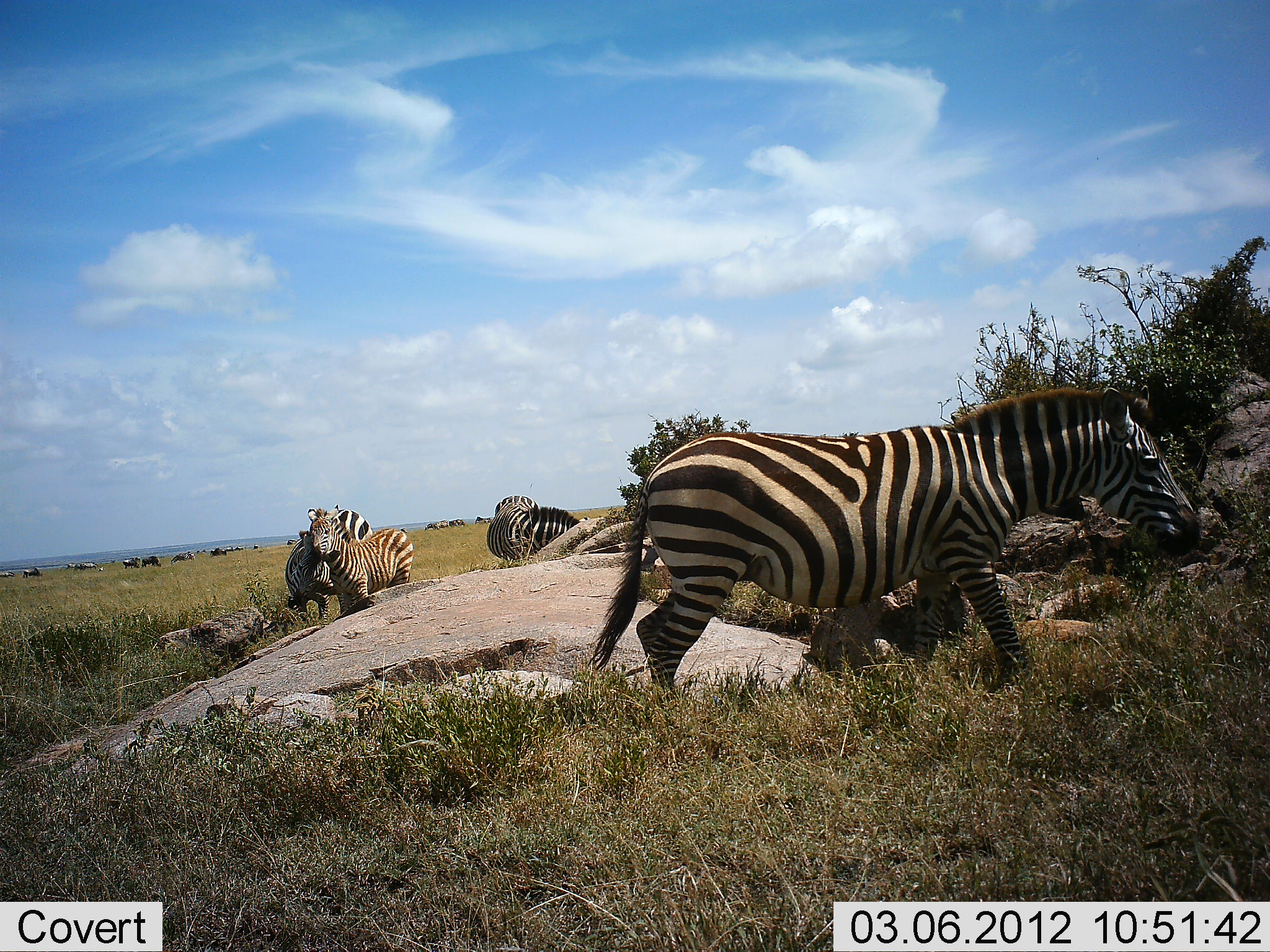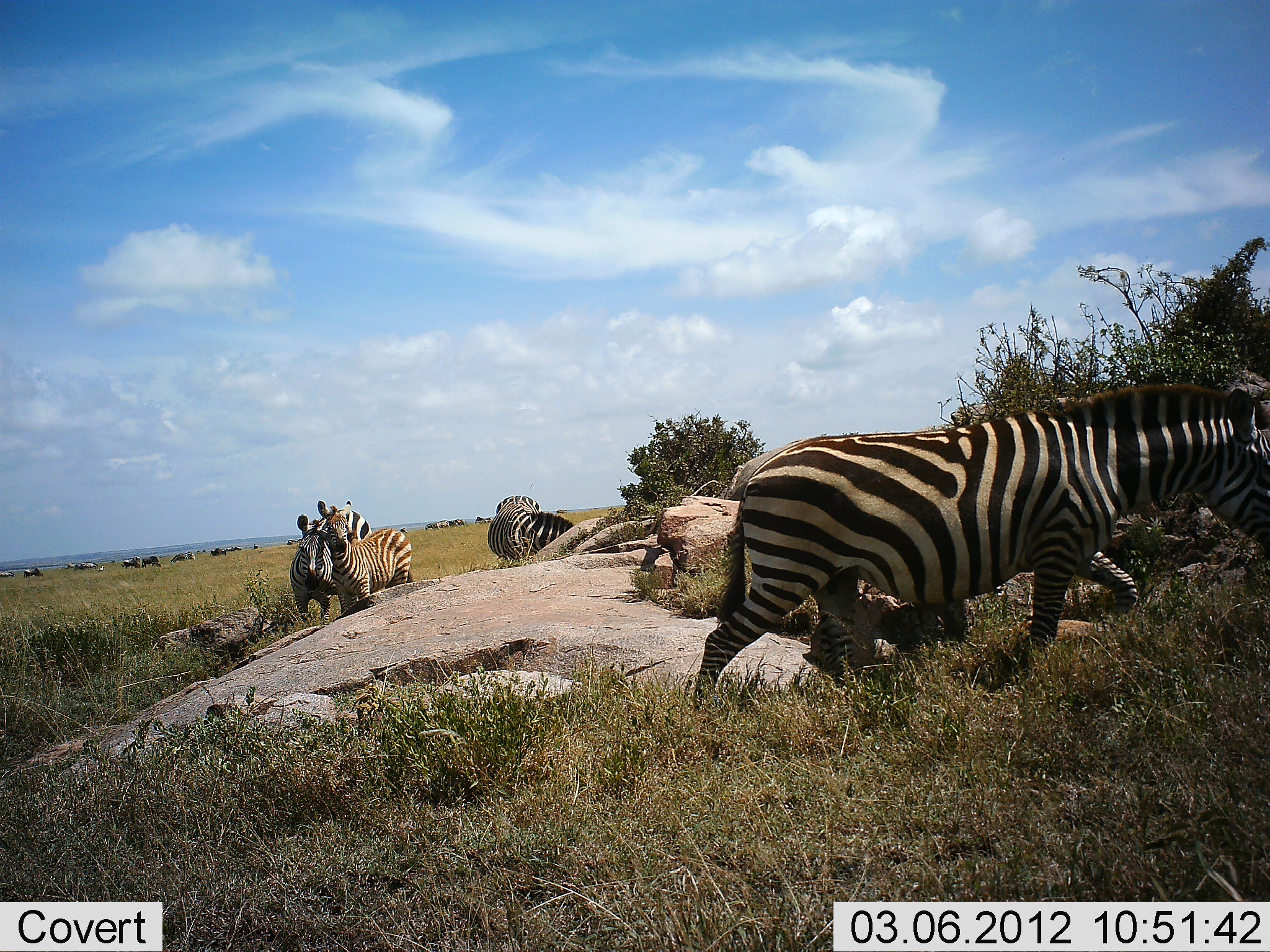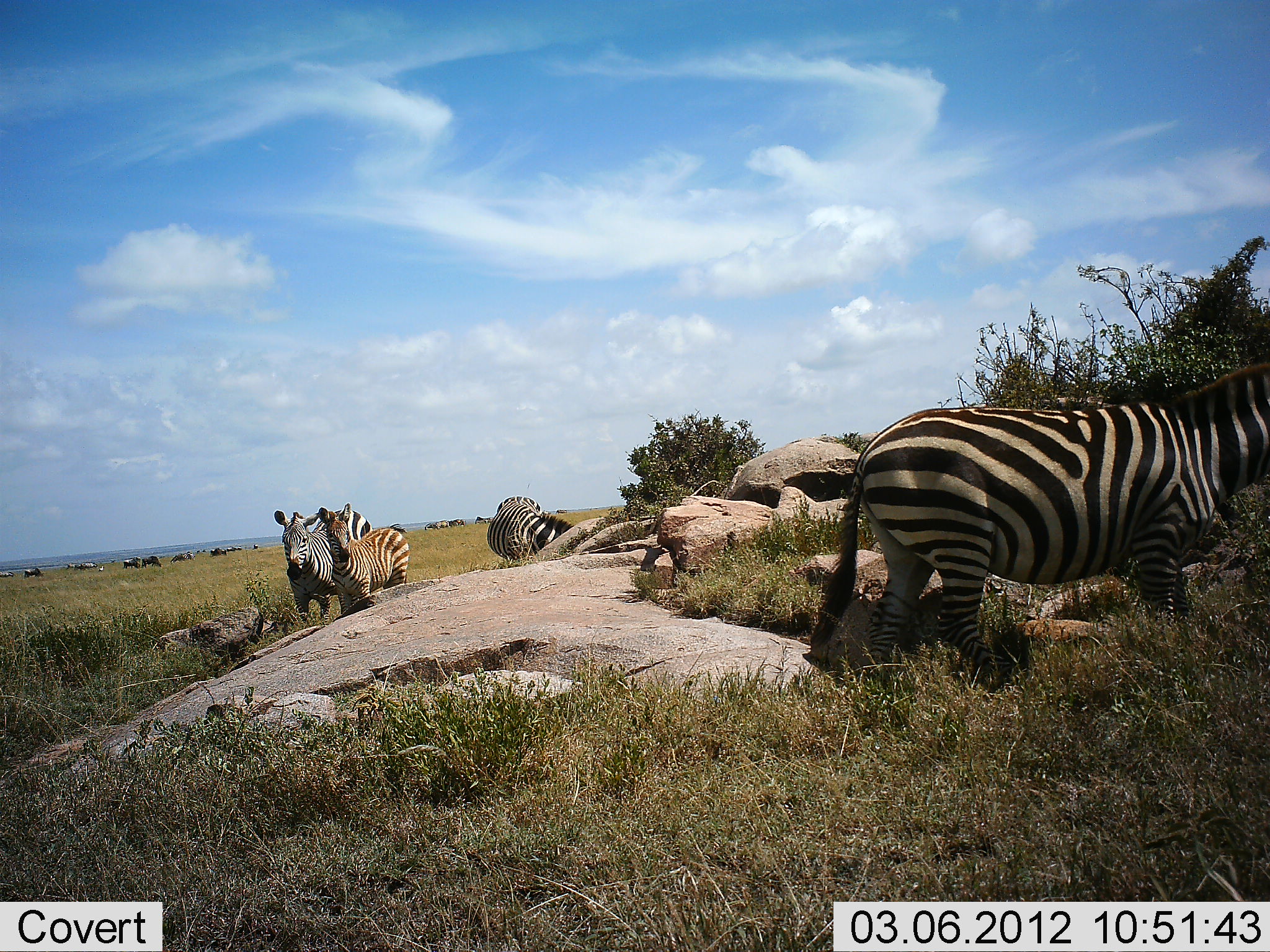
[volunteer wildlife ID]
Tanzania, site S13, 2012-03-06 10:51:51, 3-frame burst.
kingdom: Animalia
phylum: Chordata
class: Mammalia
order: Perissodactyla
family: Equidae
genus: Equus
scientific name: Equus quagga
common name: plains zebra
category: zebra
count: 4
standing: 59%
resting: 0%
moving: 86%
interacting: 18%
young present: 18%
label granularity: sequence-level